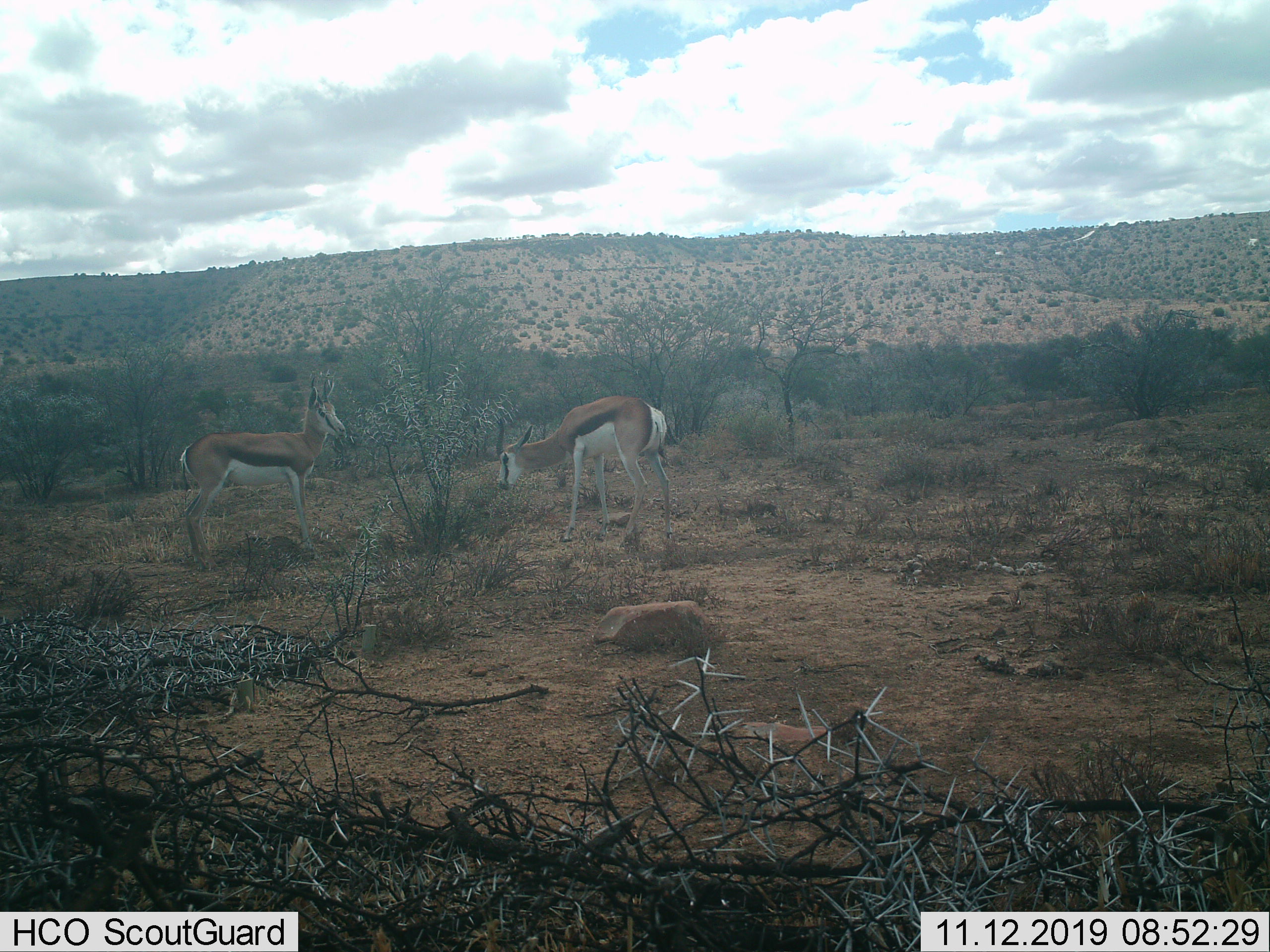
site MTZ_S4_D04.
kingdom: Animalia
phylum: Chordata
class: Mammalia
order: Artiodactyla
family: Bovidae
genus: Antidorcas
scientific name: Antidorcas marsupialis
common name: springbok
Springbok (Antidorcas marsupialis), count 2. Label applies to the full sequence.